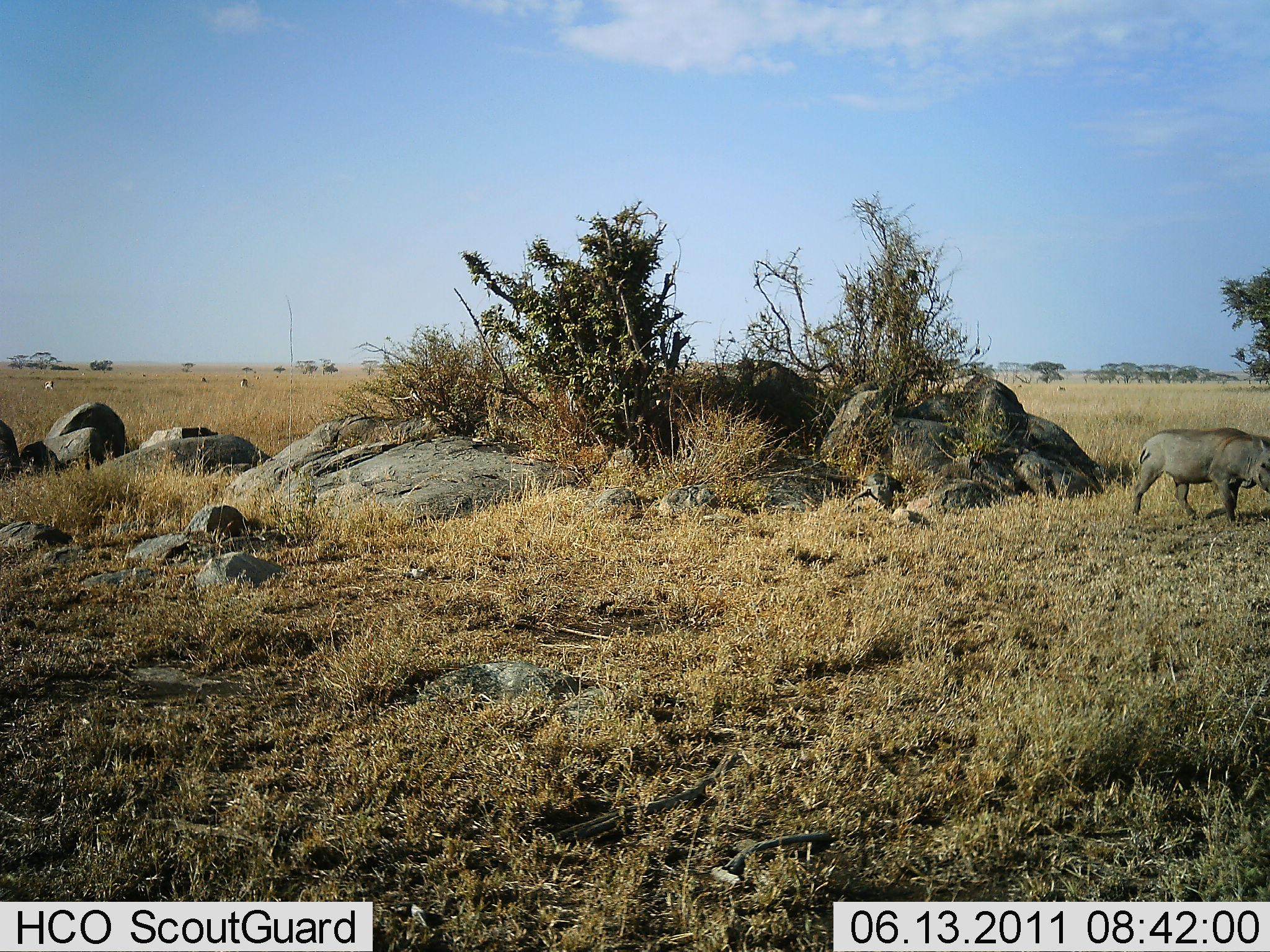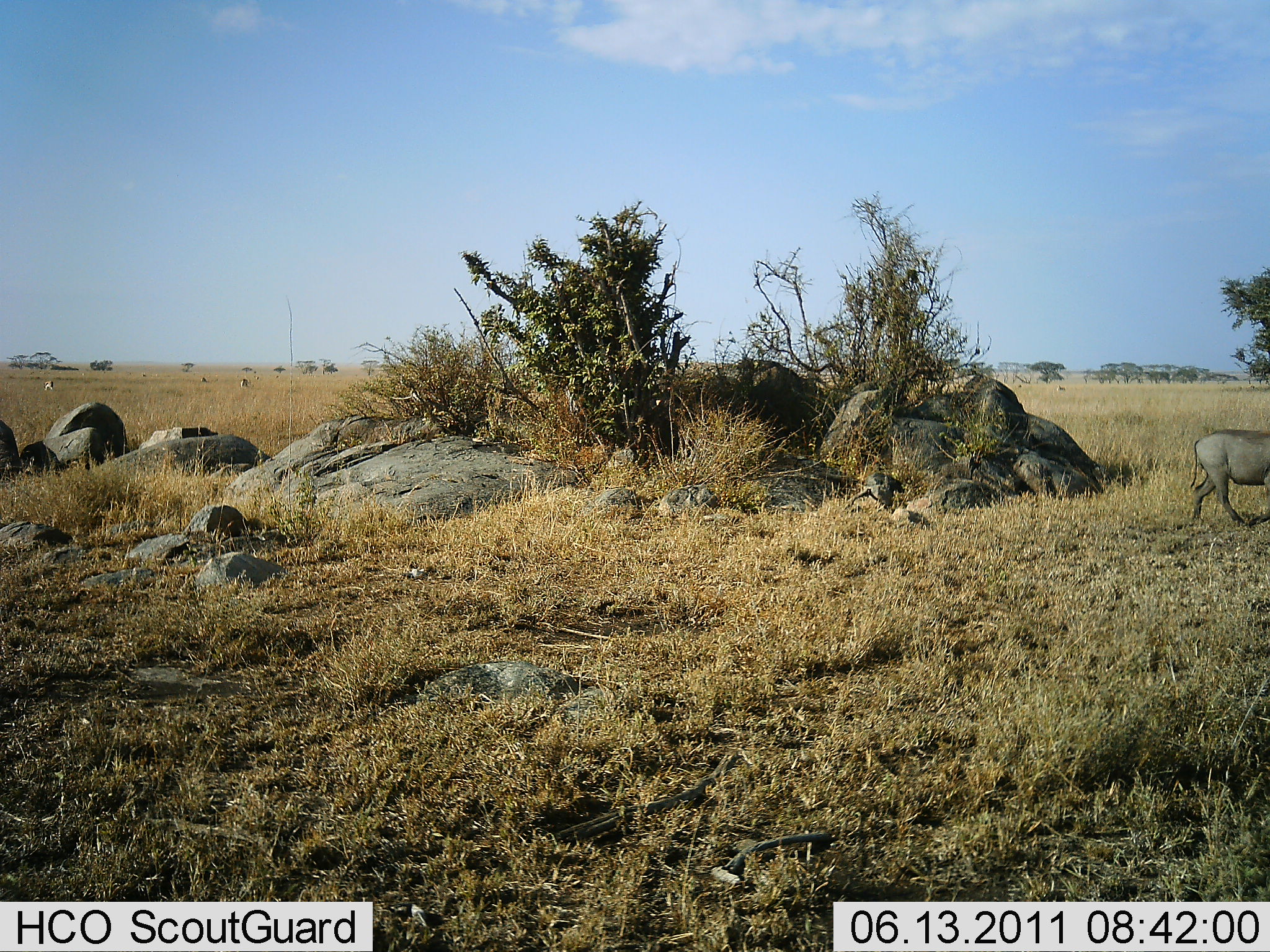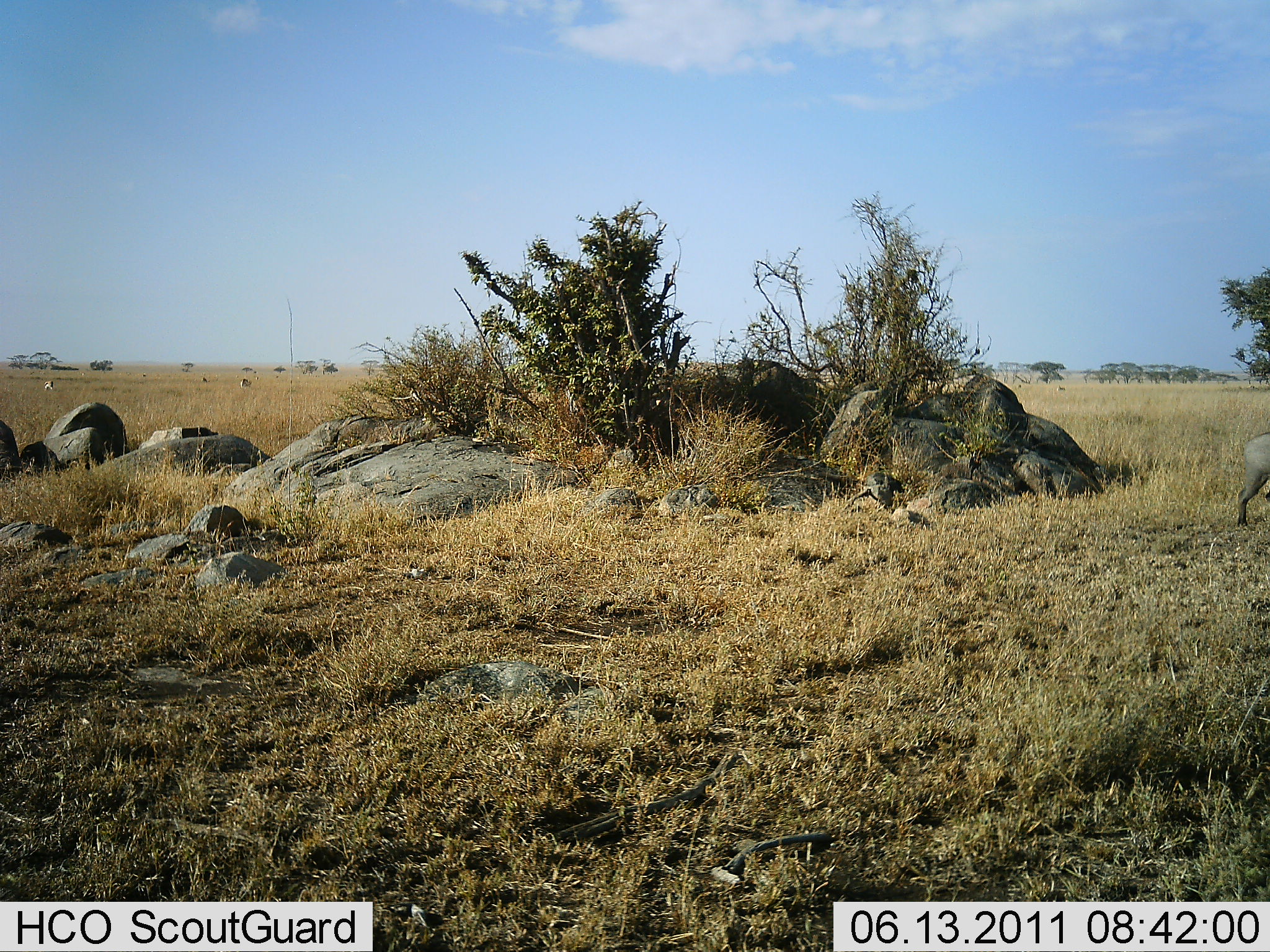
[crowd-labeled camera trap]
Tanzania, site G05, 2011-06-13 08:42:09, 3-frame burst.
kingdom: Animalia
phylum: Chordata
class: Mammalia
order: Artiodactyla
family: Suidae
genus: Phacochoerus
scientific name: Phacochoerus africanus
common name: warthog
Warthog (Phacochoerus africanus), count 1. Behavior (volunteer vote fractions): standing 6%, resting 0%, moving 100%, interacting 0%. Young present (vote fraction): 0%. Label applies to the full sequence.